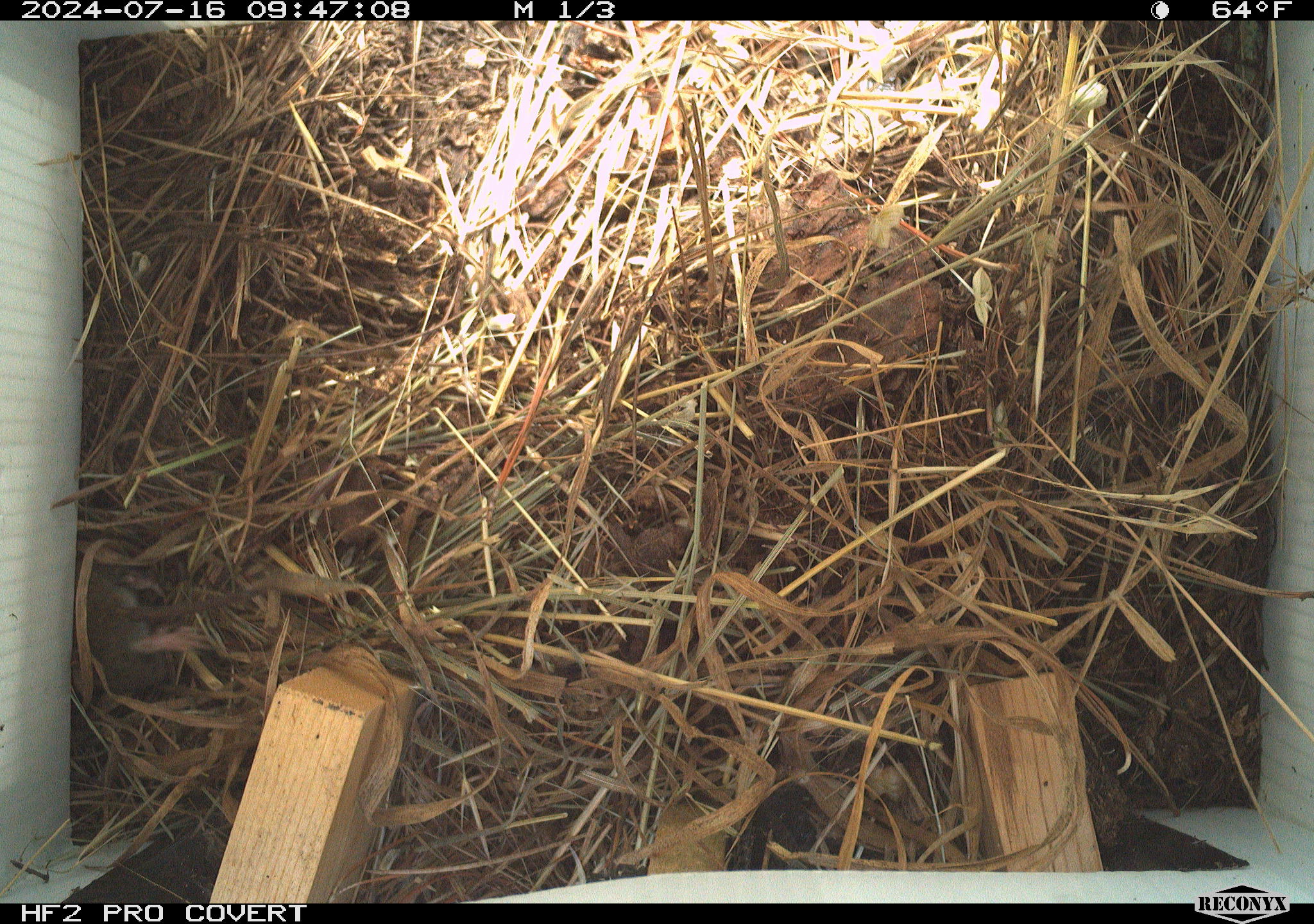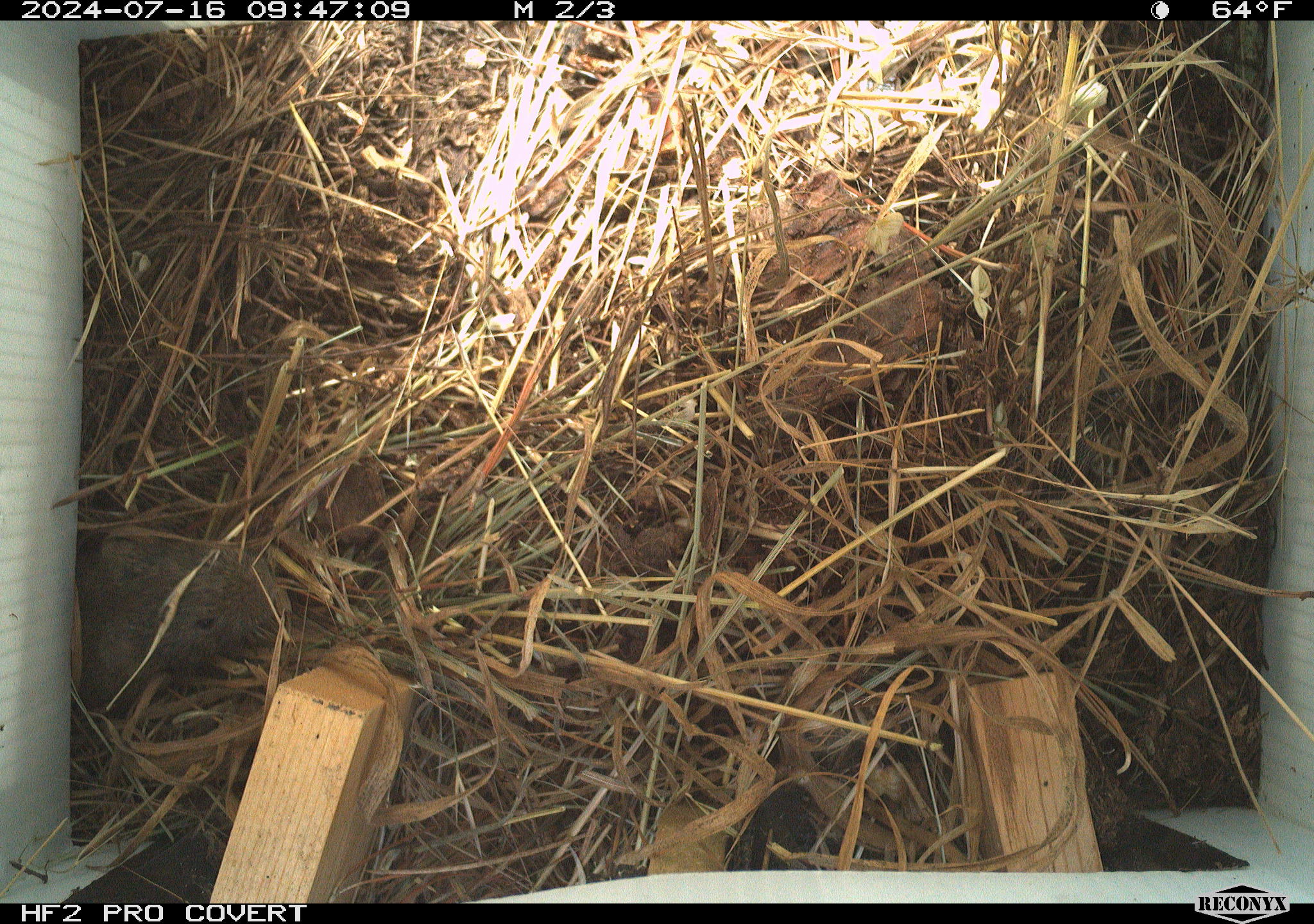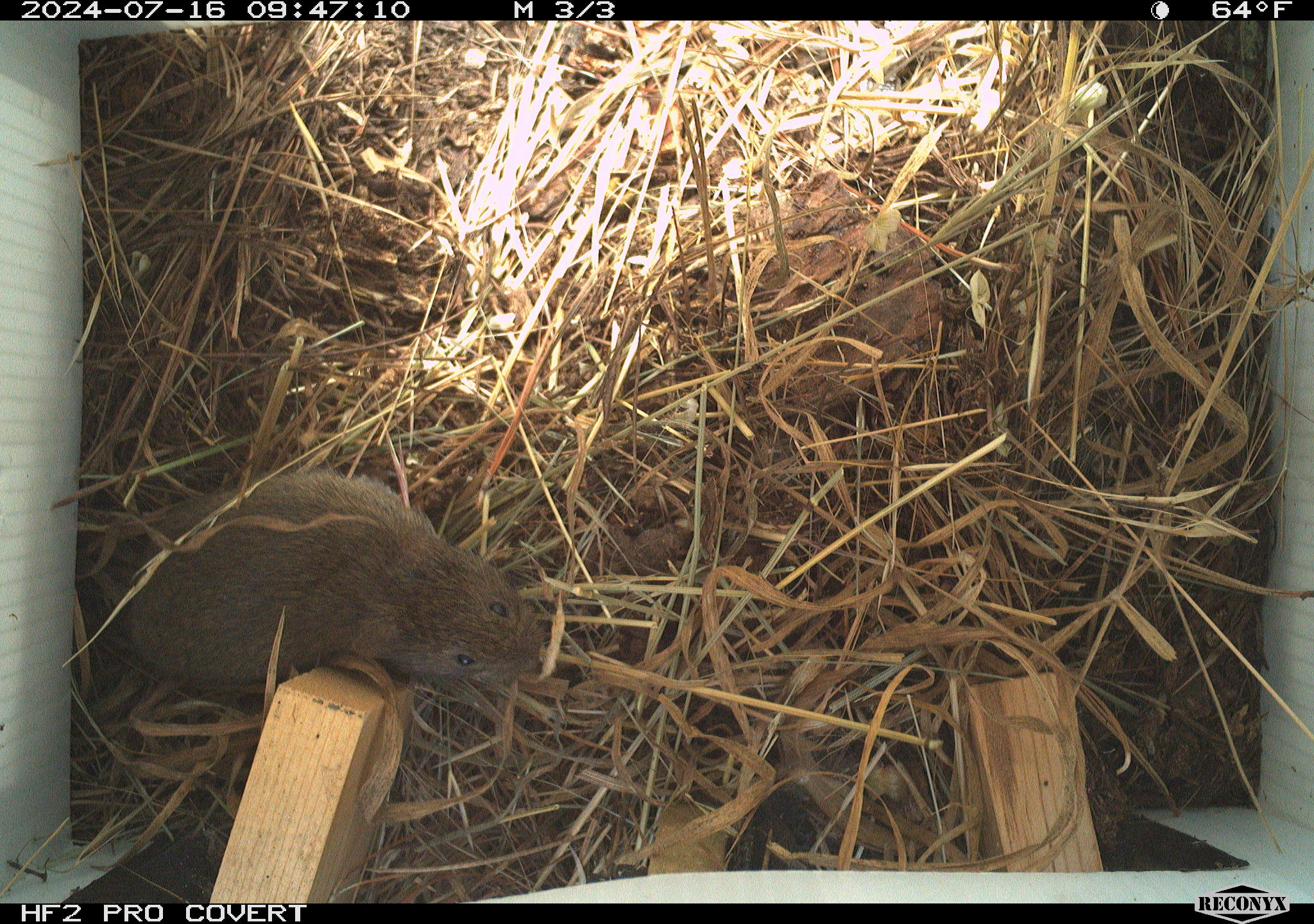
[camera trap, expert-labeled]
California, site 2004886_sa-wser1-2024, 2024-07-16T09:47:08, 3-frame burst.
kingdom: Animalia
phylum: Chordata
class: Mammalia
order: Rodentia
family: Cricetidae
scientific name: Arvicolinae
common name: voles, lemmings, and muskrats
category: arvicolinae subfamily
Arvicolinae subfamily (voles, lemmings, and muskrats) (Arvicolinae).